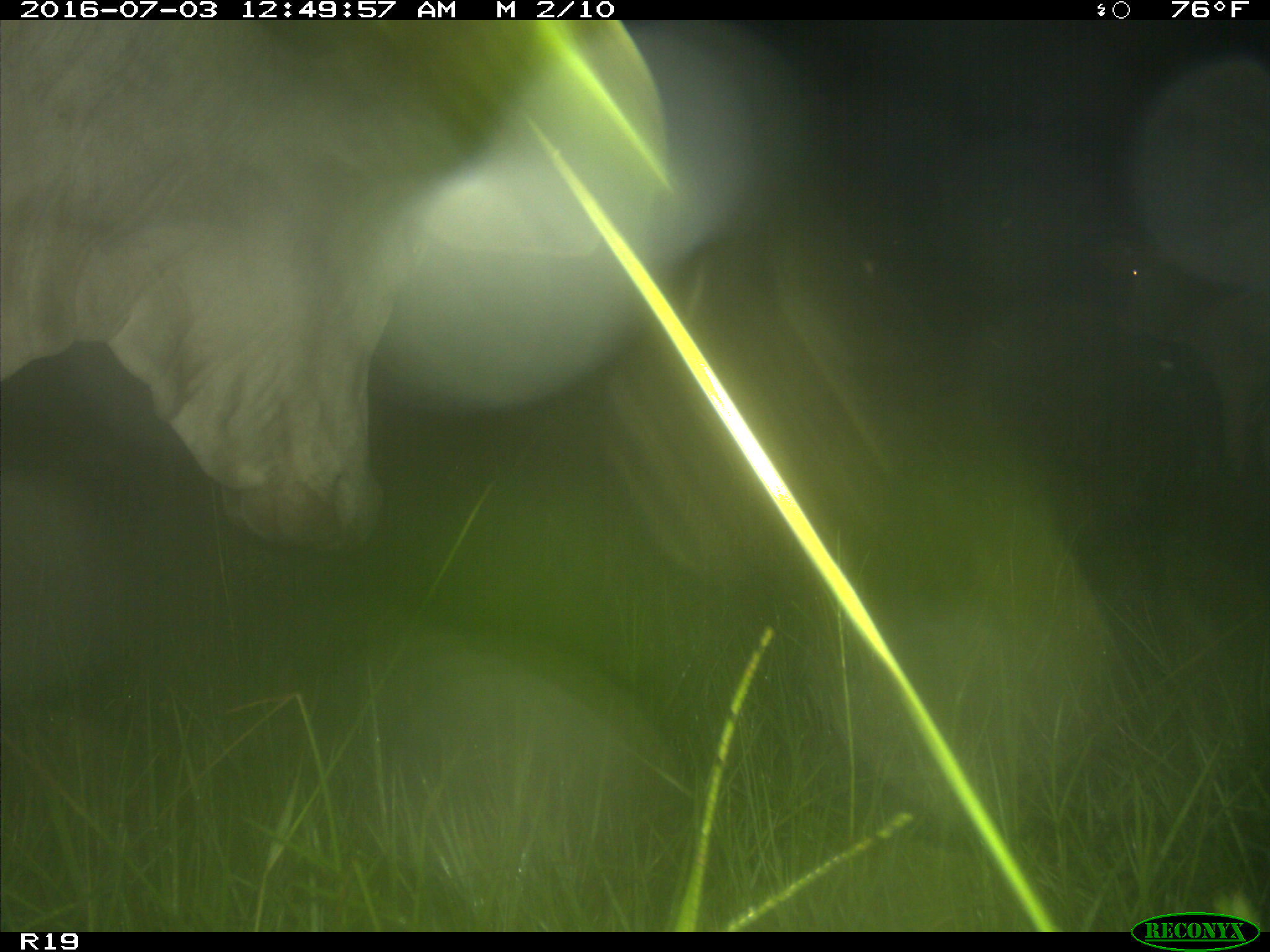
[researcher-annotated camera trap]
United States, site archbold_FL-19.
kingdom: Animalia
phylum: Chordata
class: Mammalia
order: Artiodactyla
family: Bovidae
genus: Bos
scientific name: Bos taurus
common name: domestic cow